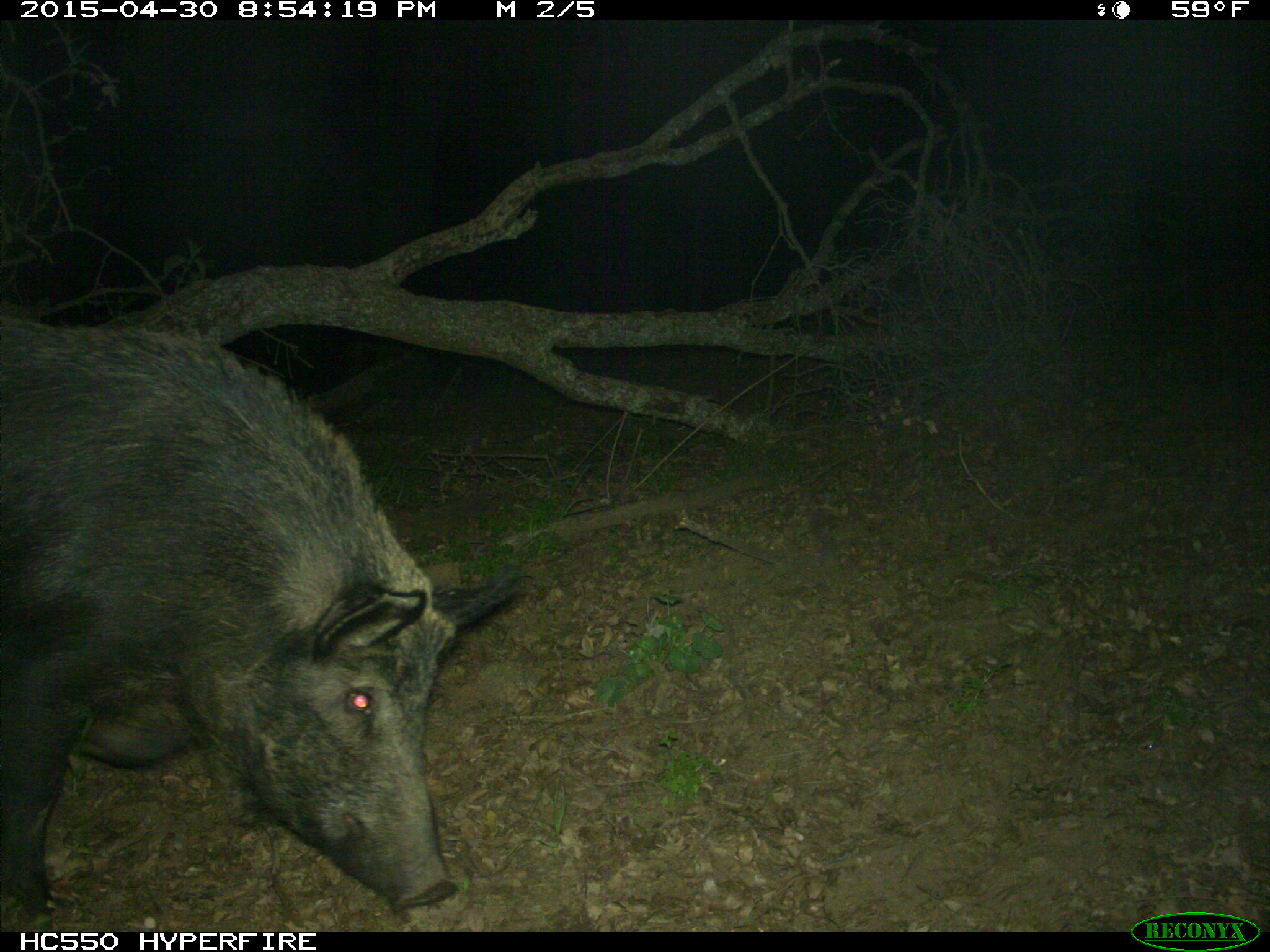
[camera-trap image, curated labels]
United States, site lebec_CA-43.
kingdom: Animalia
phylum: Chordata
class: Mammalia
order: Artiodactyla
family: Suidae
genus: Sus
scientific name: Sus scrofa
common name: wild boar